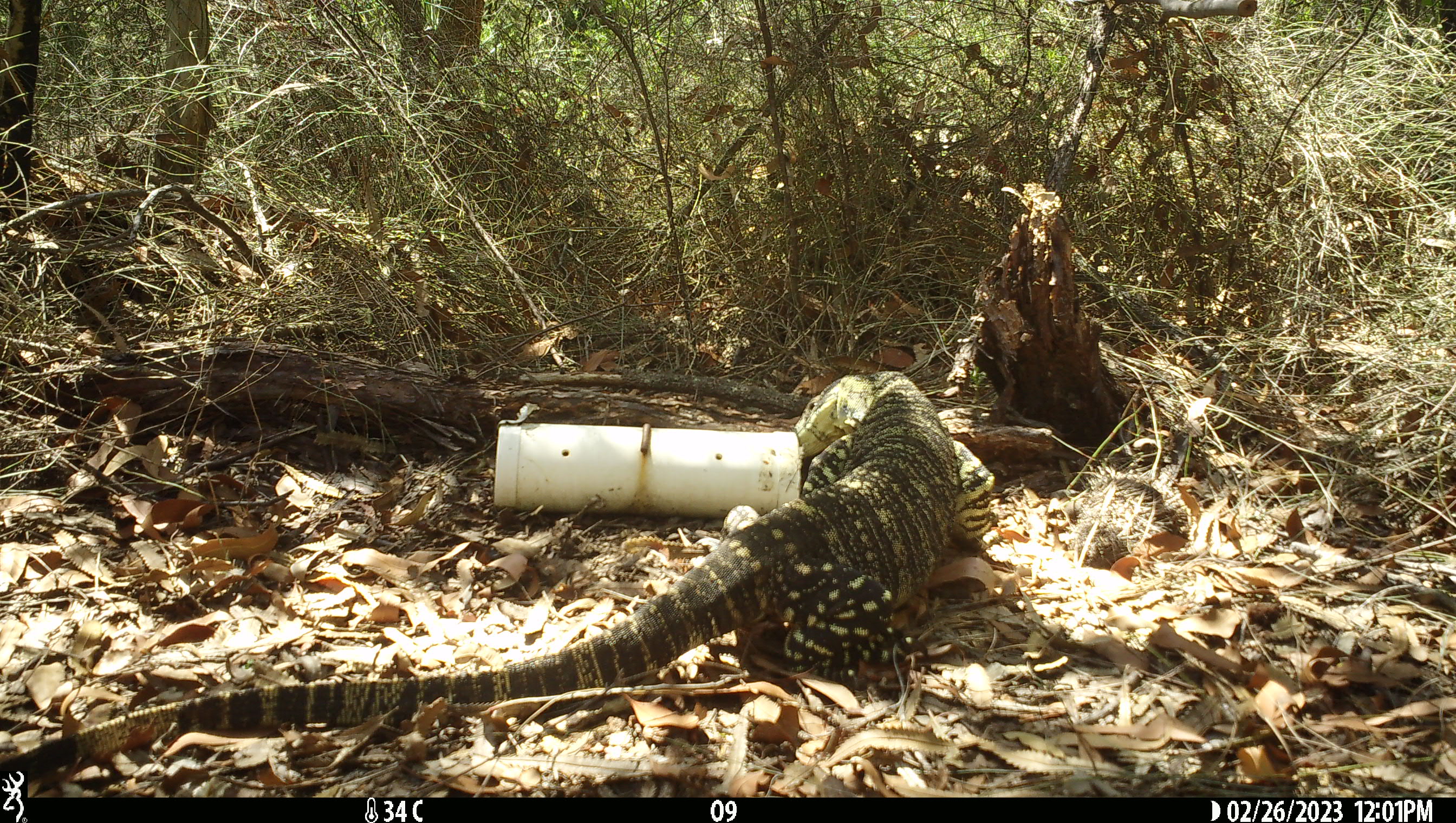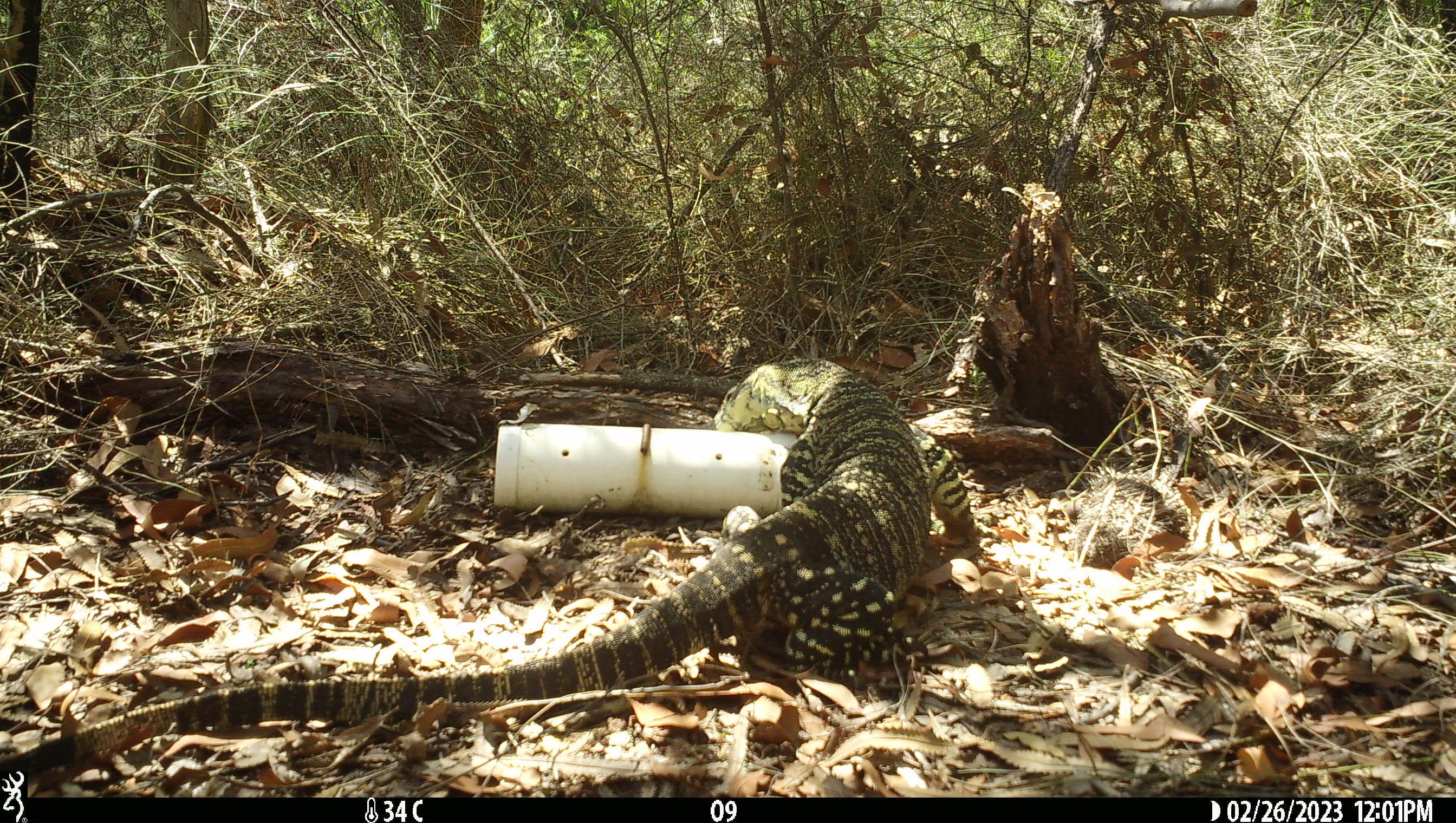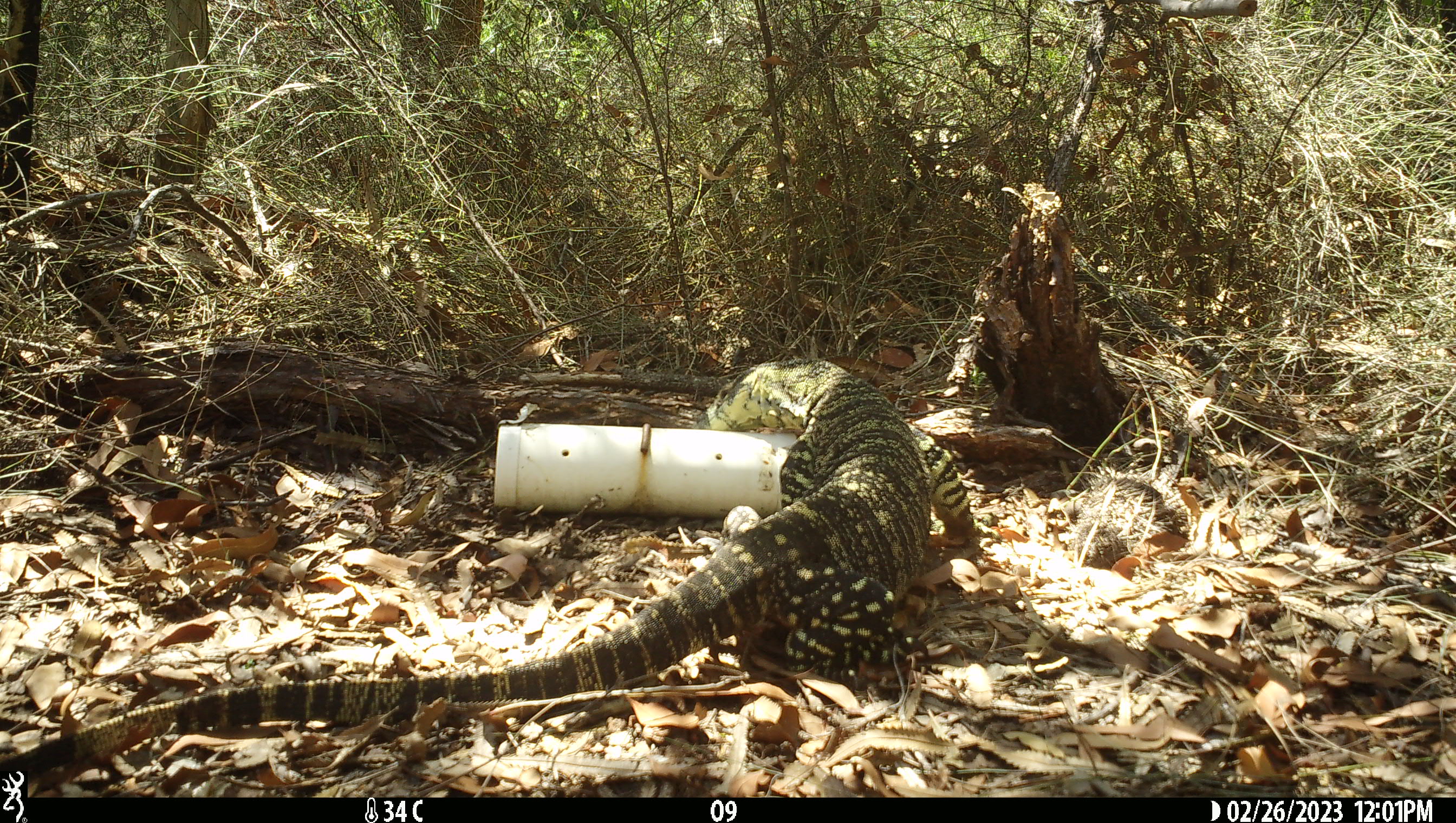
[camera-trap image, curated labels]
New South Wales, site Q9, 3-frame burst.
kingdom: Animalia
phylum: Chordata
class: Reptilia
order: Squamata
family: Varanidae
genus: Varanus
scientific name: Varanus varius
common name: lace monitor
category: goanna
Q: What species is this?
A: Goanna (lace monitor) (Varanus varius).